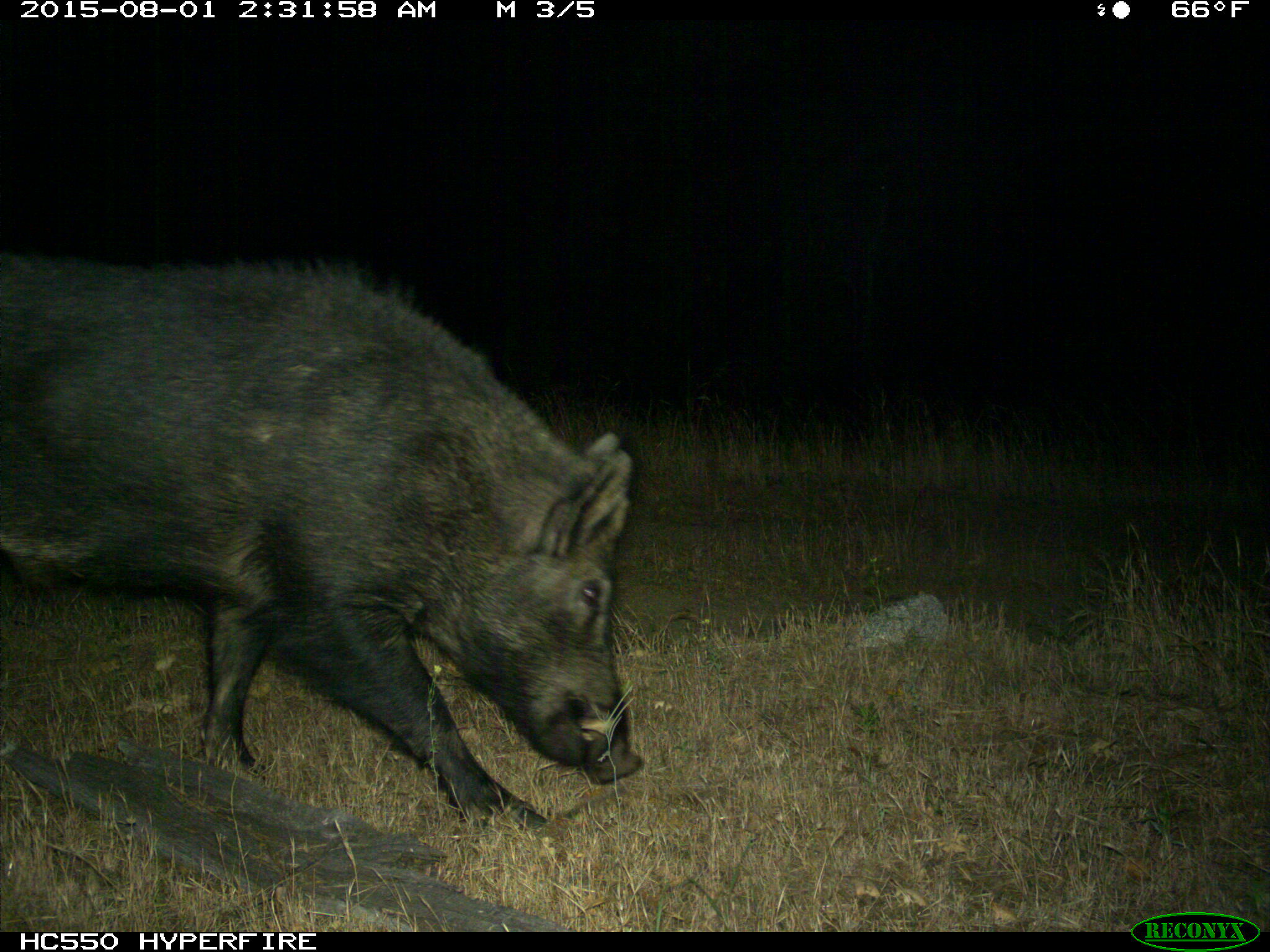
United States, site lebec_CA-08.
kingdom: Animalia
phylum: Chordata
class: Mammalia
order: Artiodactyla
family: Suidae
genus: Sus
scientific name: Sus scrofa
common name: wild boar